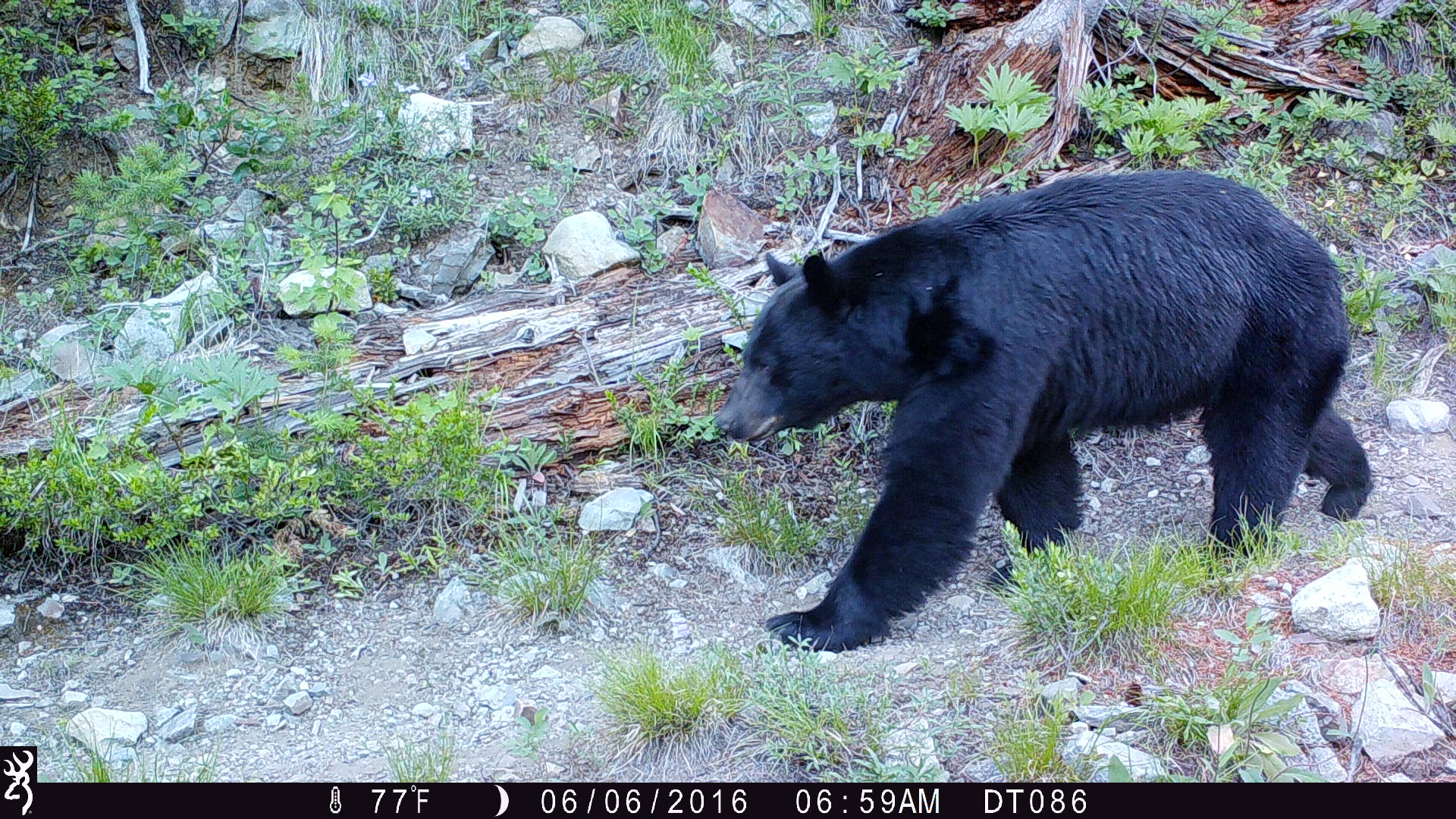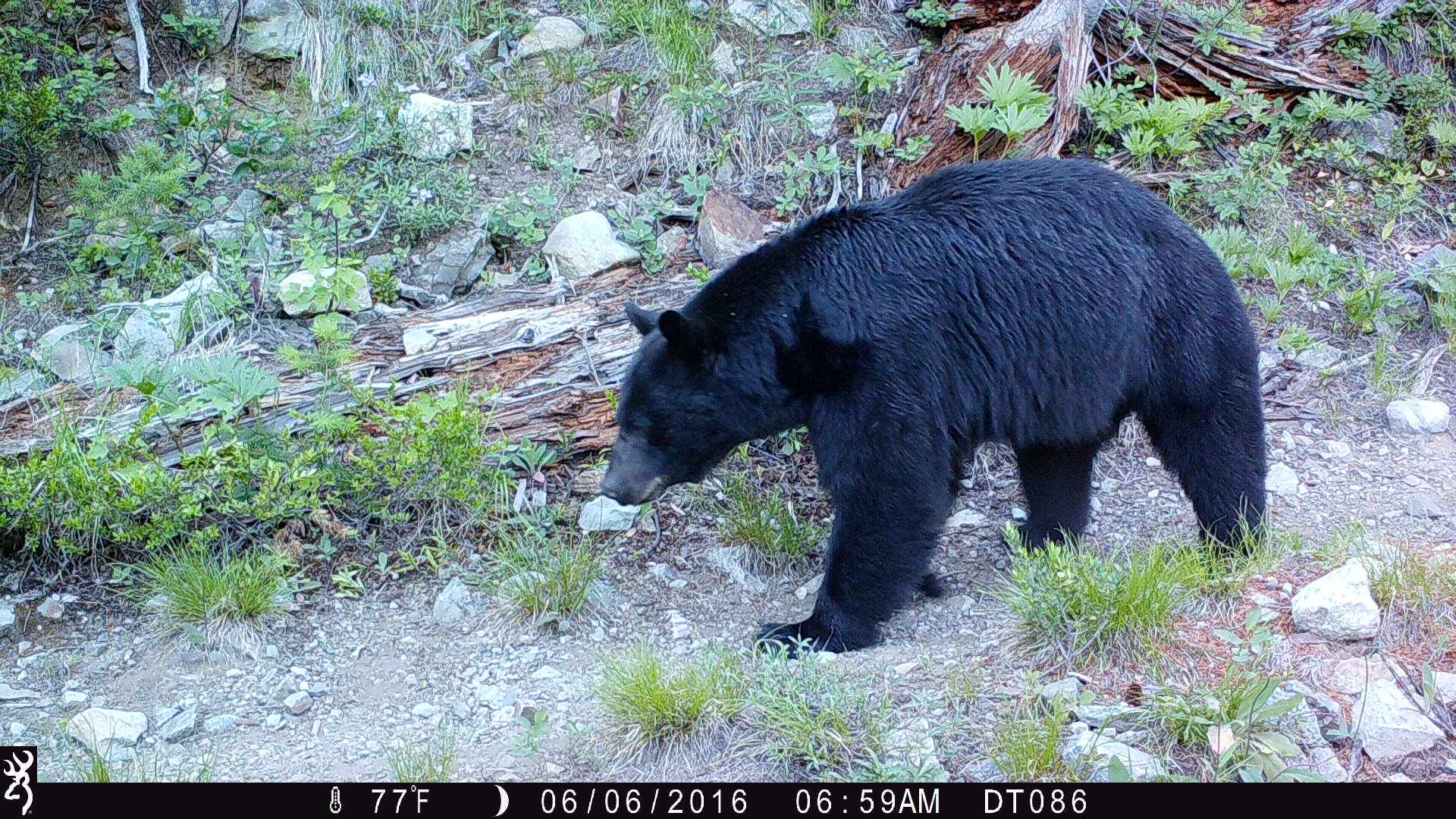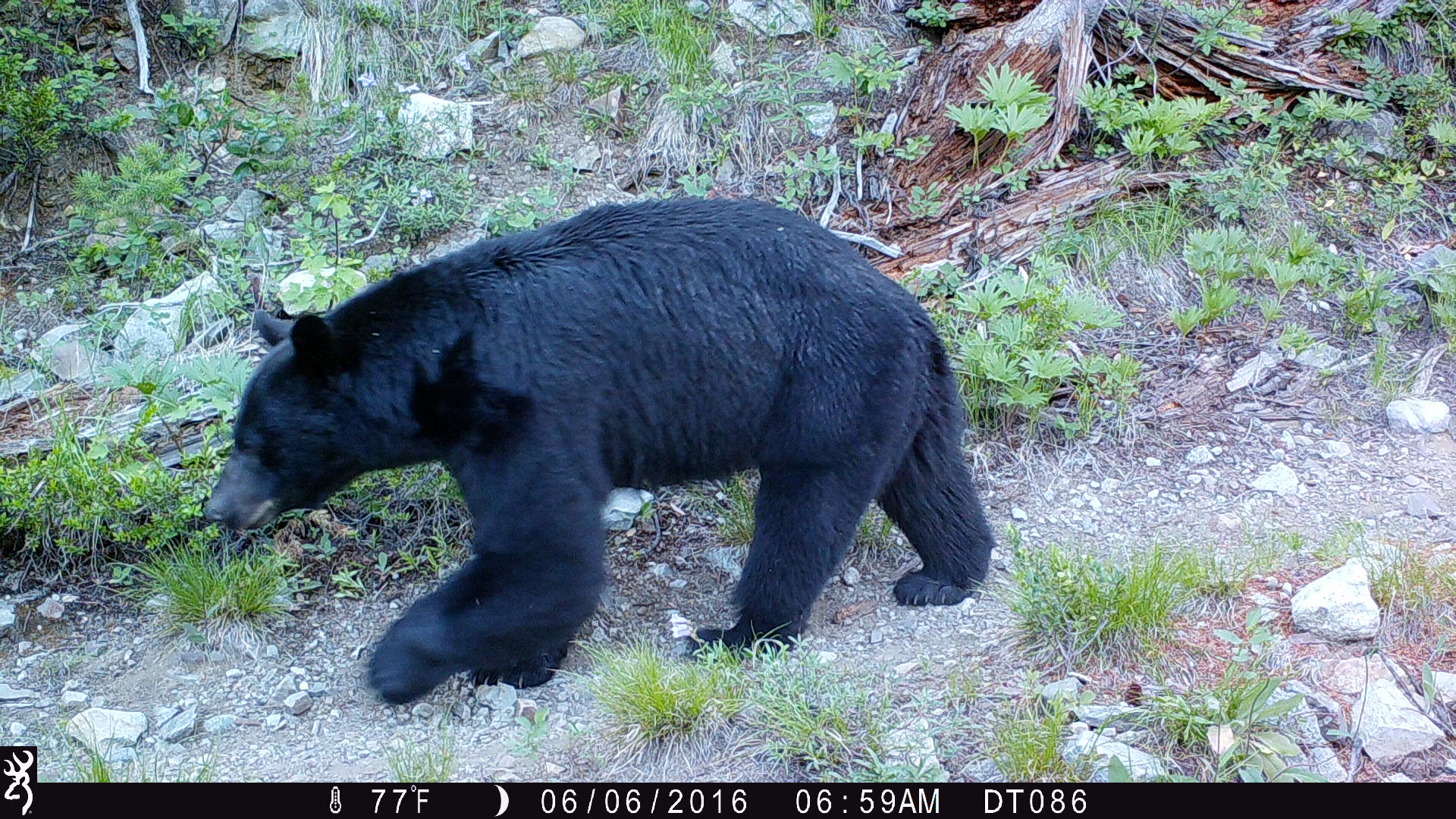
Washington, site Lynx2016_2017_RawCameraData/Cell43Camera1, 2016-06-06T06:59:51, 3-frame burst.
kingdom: Animalia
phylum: Chordata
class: Mammalia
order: Carnivora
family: Ursidae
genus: Ursus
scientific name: Ursus americanus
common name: american black bear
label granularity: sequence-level